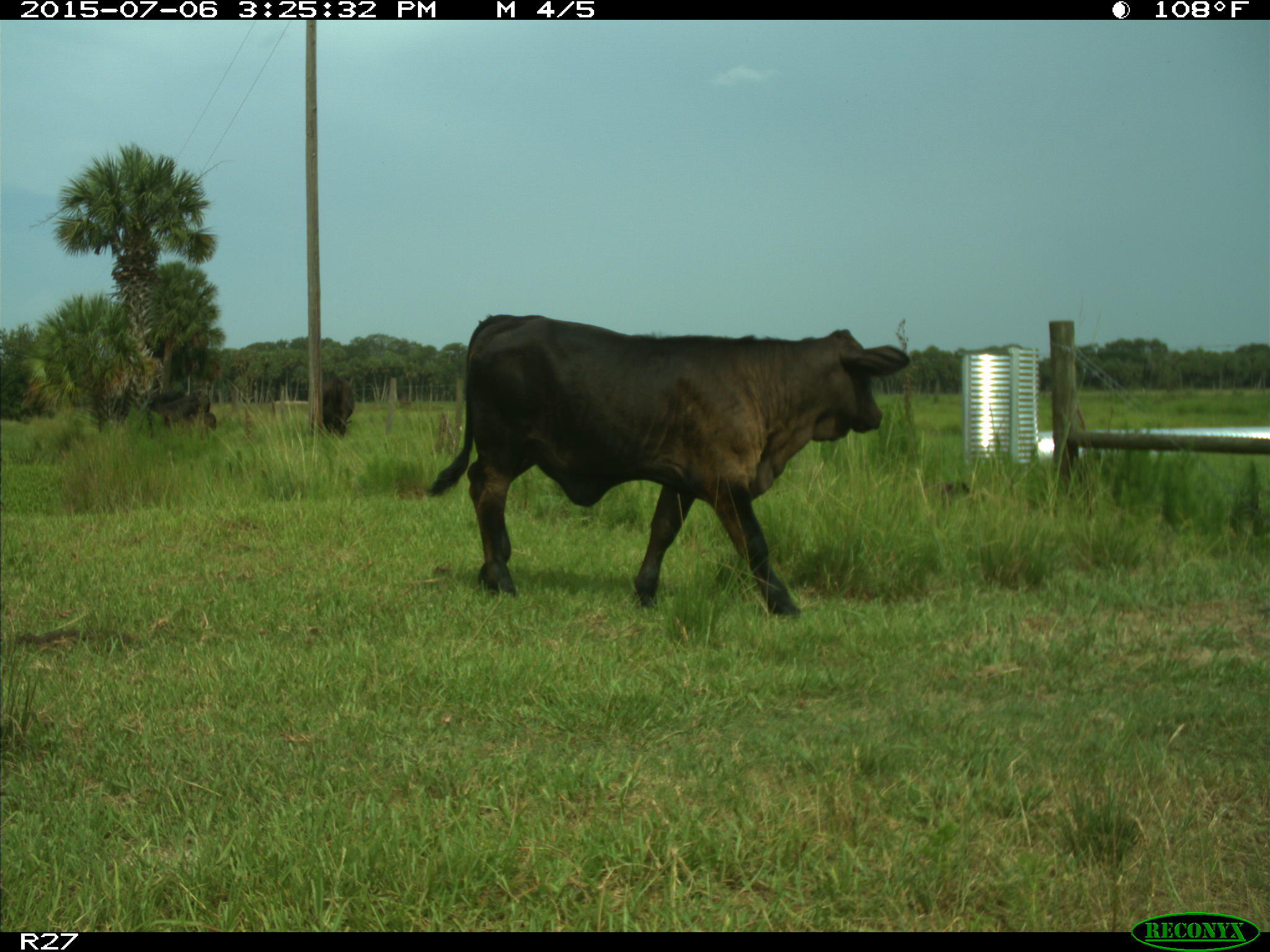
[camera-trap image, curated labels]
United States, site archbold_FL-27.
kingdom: Animalia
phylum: Chordata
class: Mammalia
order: Artiodactyla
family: Bovidae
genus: Bos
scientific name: Bos taurus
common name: domestic cow